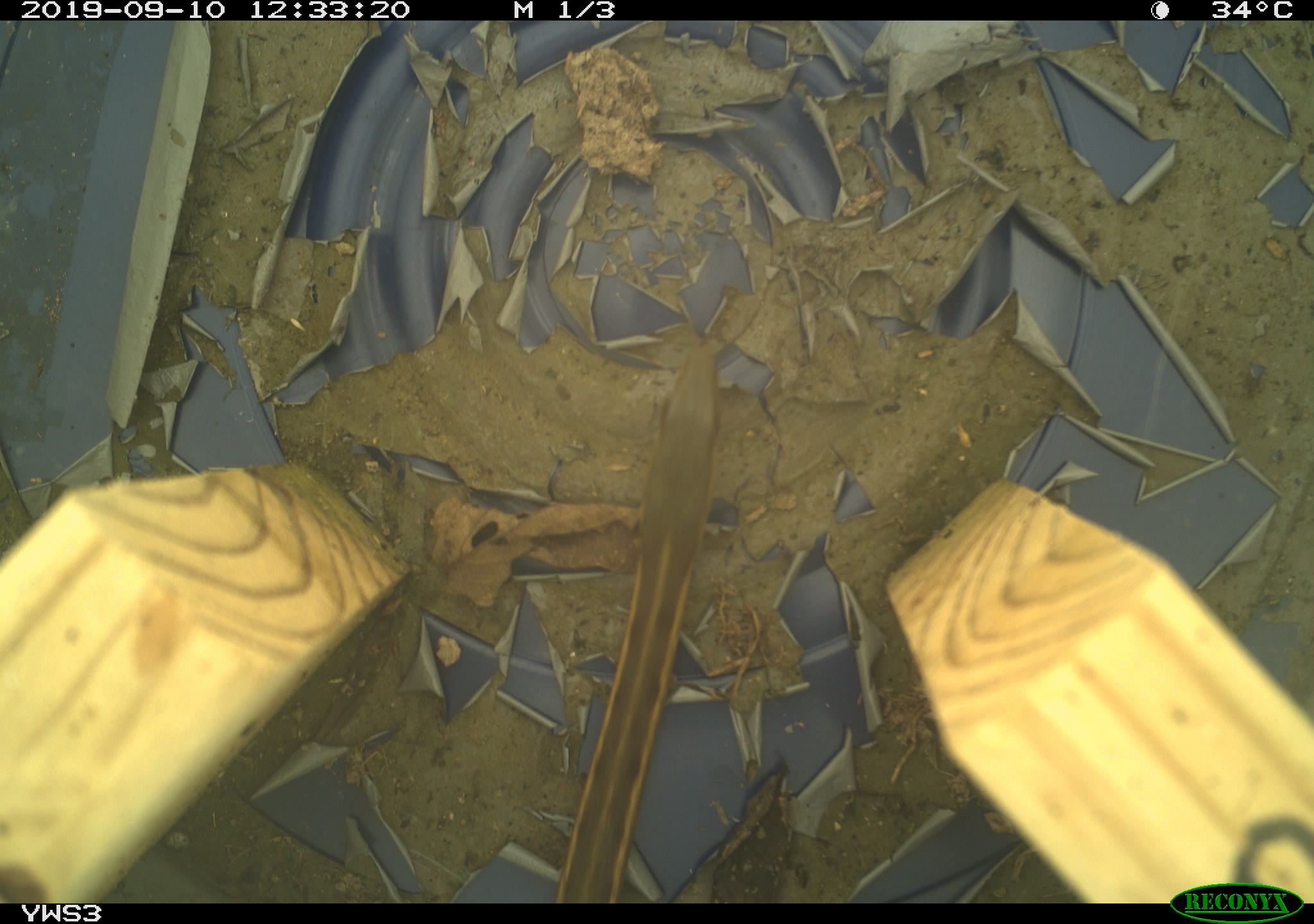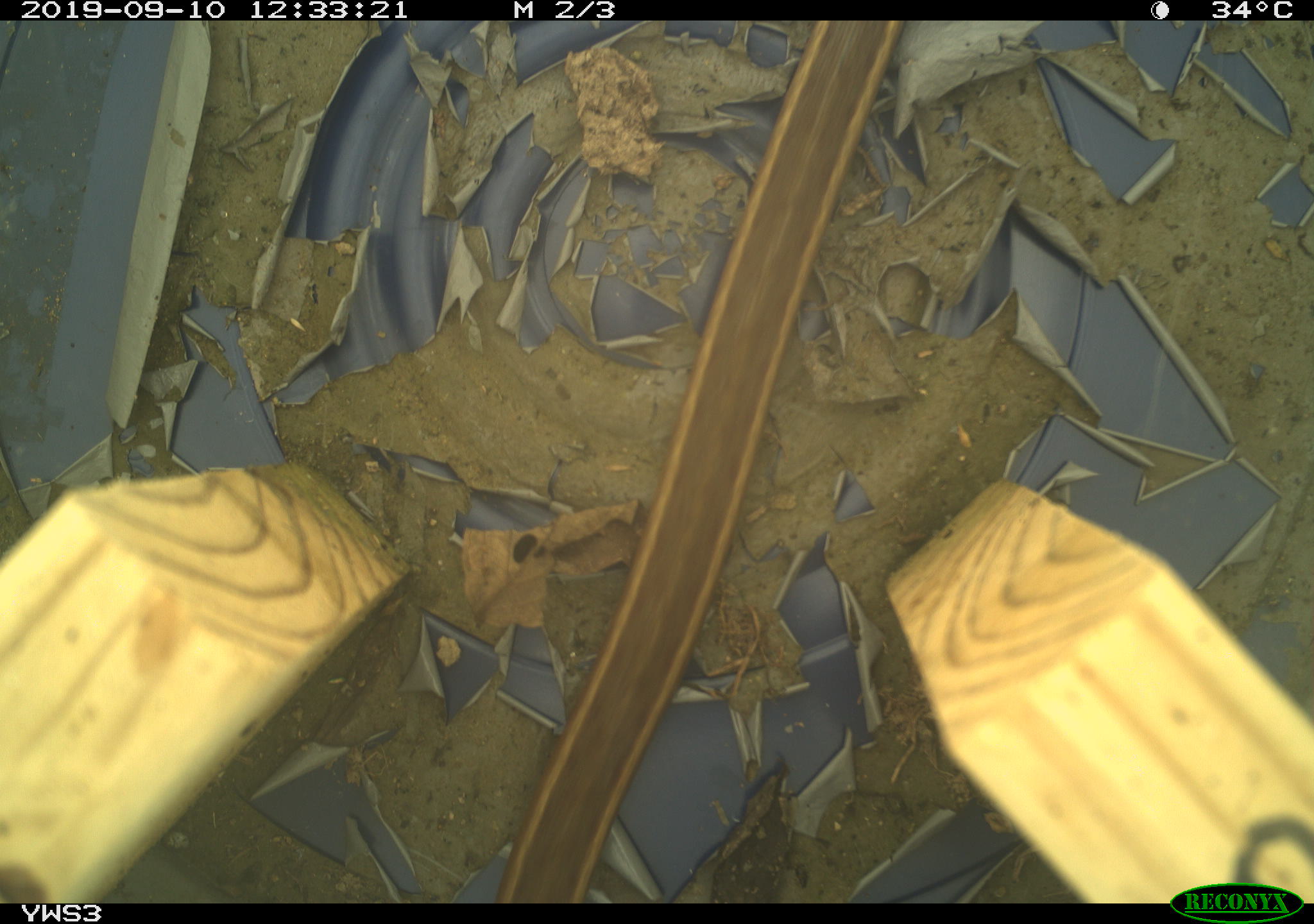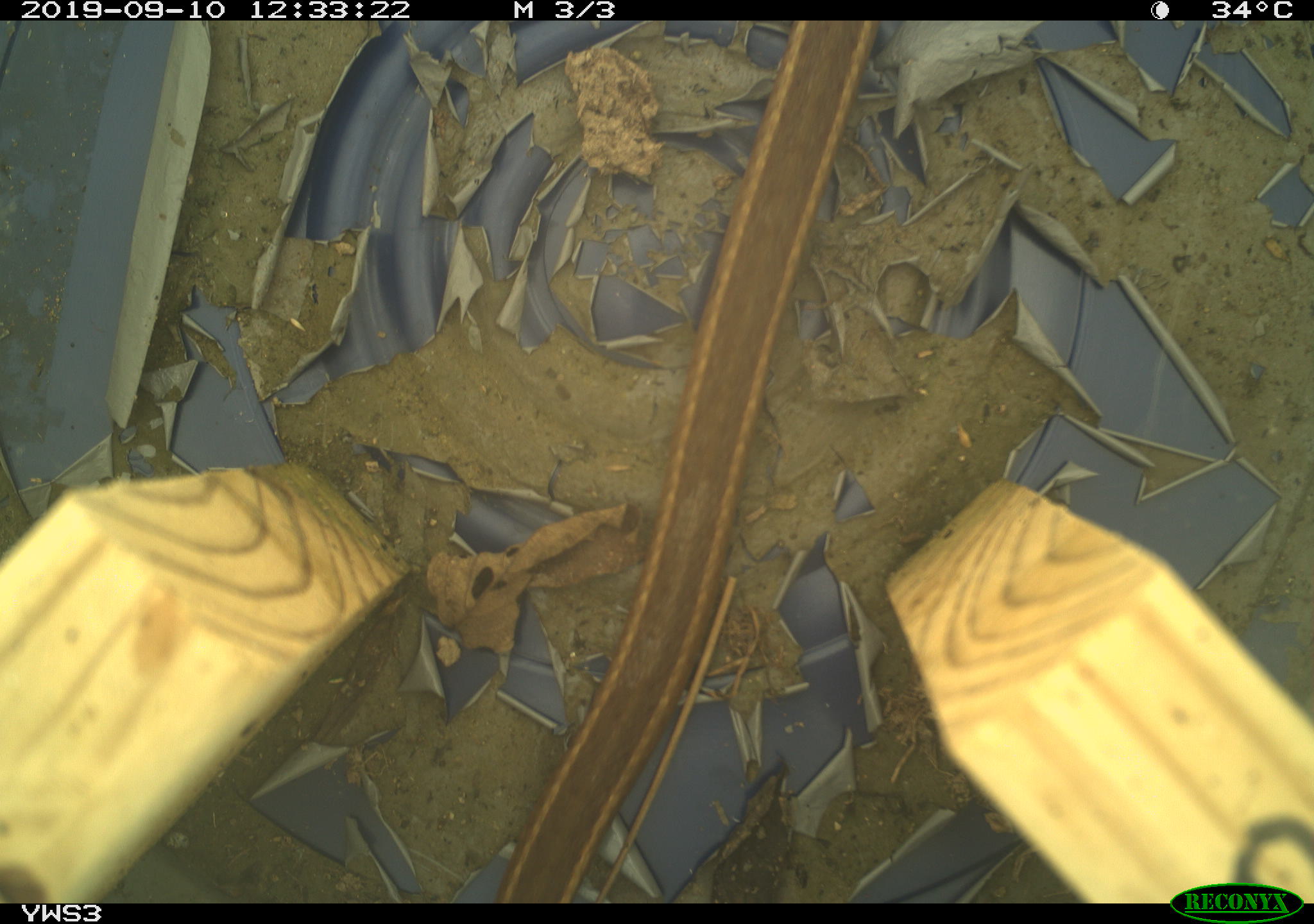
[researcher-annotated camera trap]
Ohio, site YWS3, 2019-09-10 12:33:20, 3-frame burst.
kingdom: Animalia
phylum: Chordata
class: Reptilia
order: Squamata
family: Colubridae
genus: Thamnophis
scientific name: Thamnophis sirtalis sirtalis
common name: eastern gartersnake